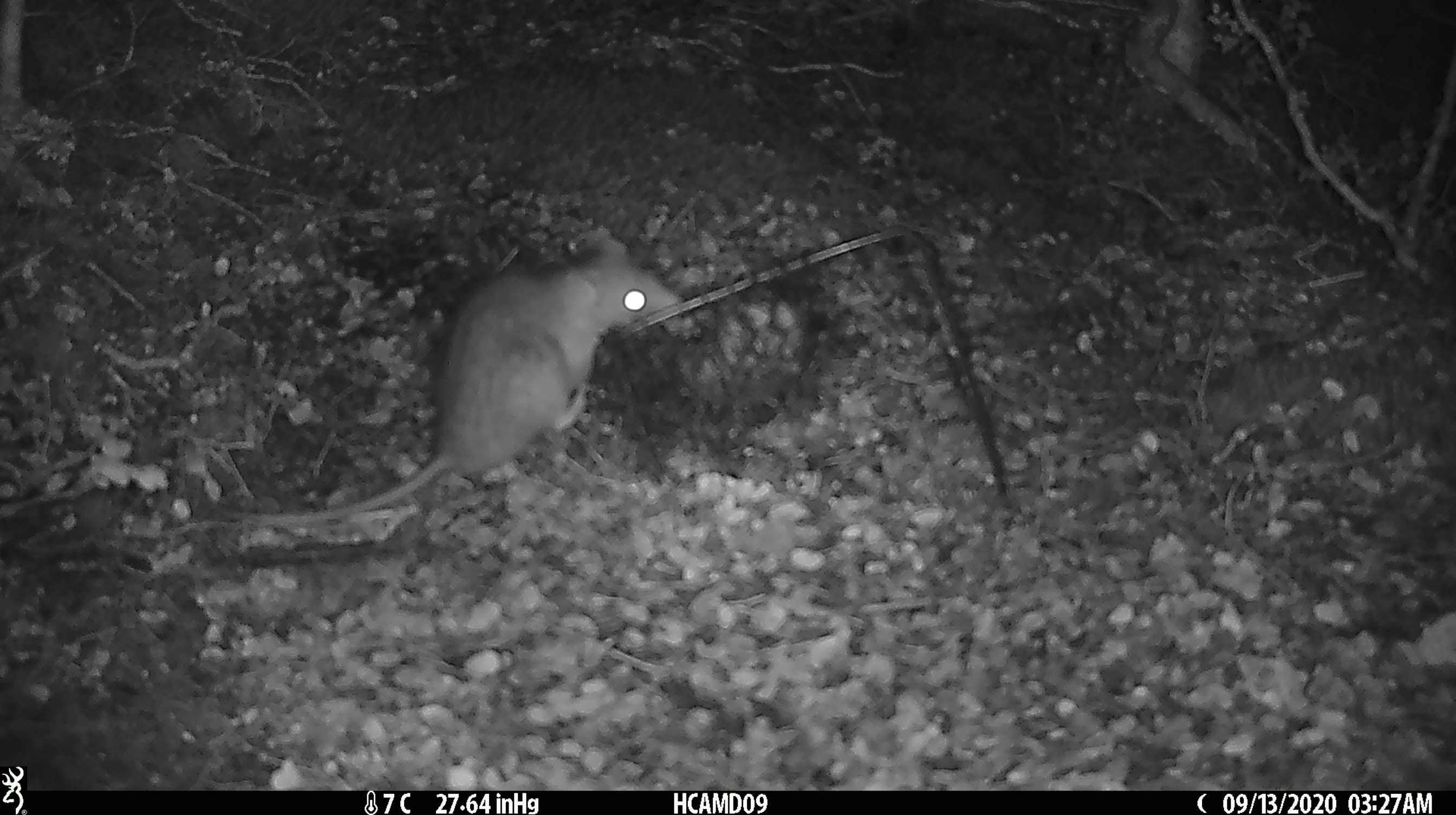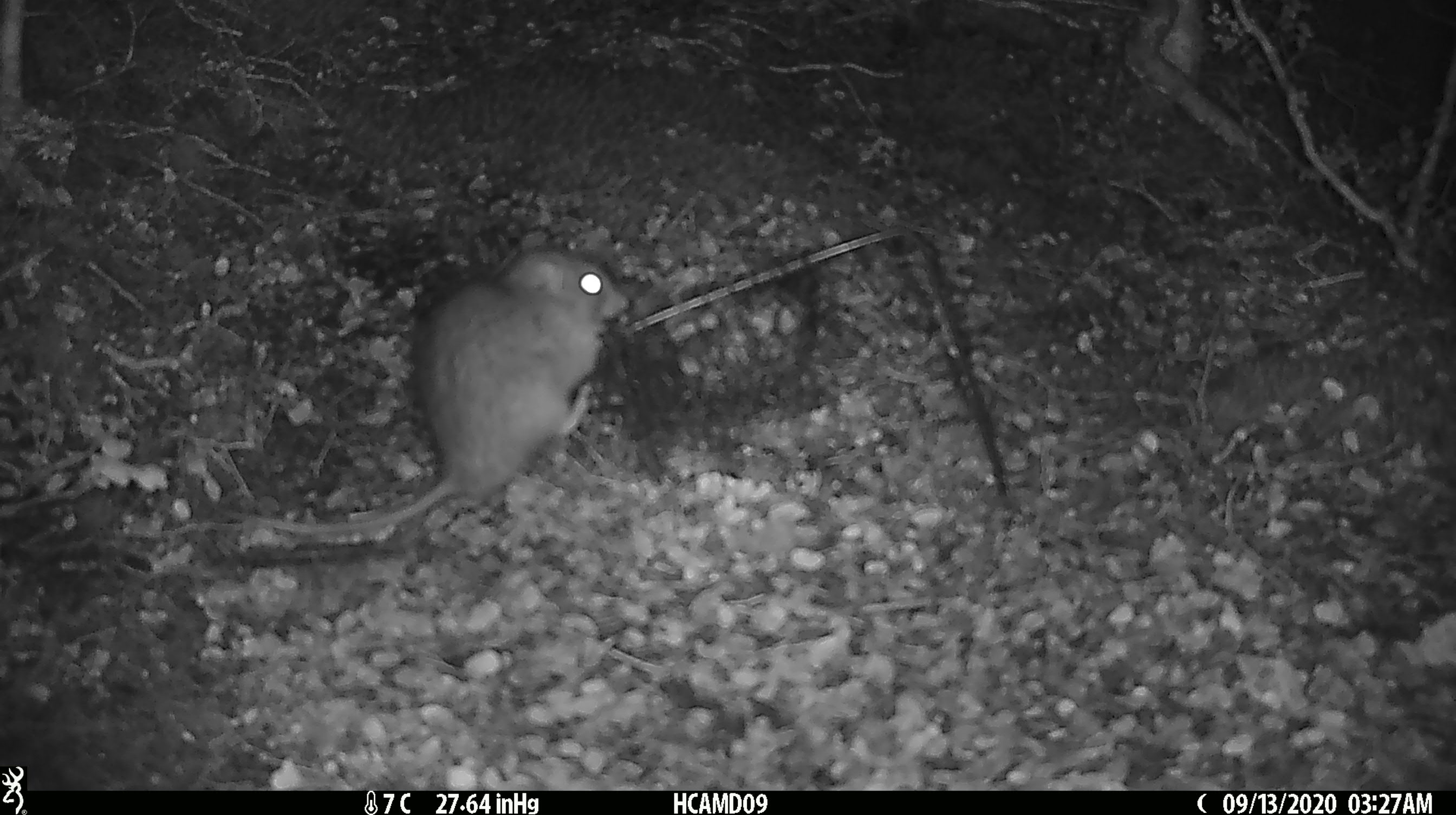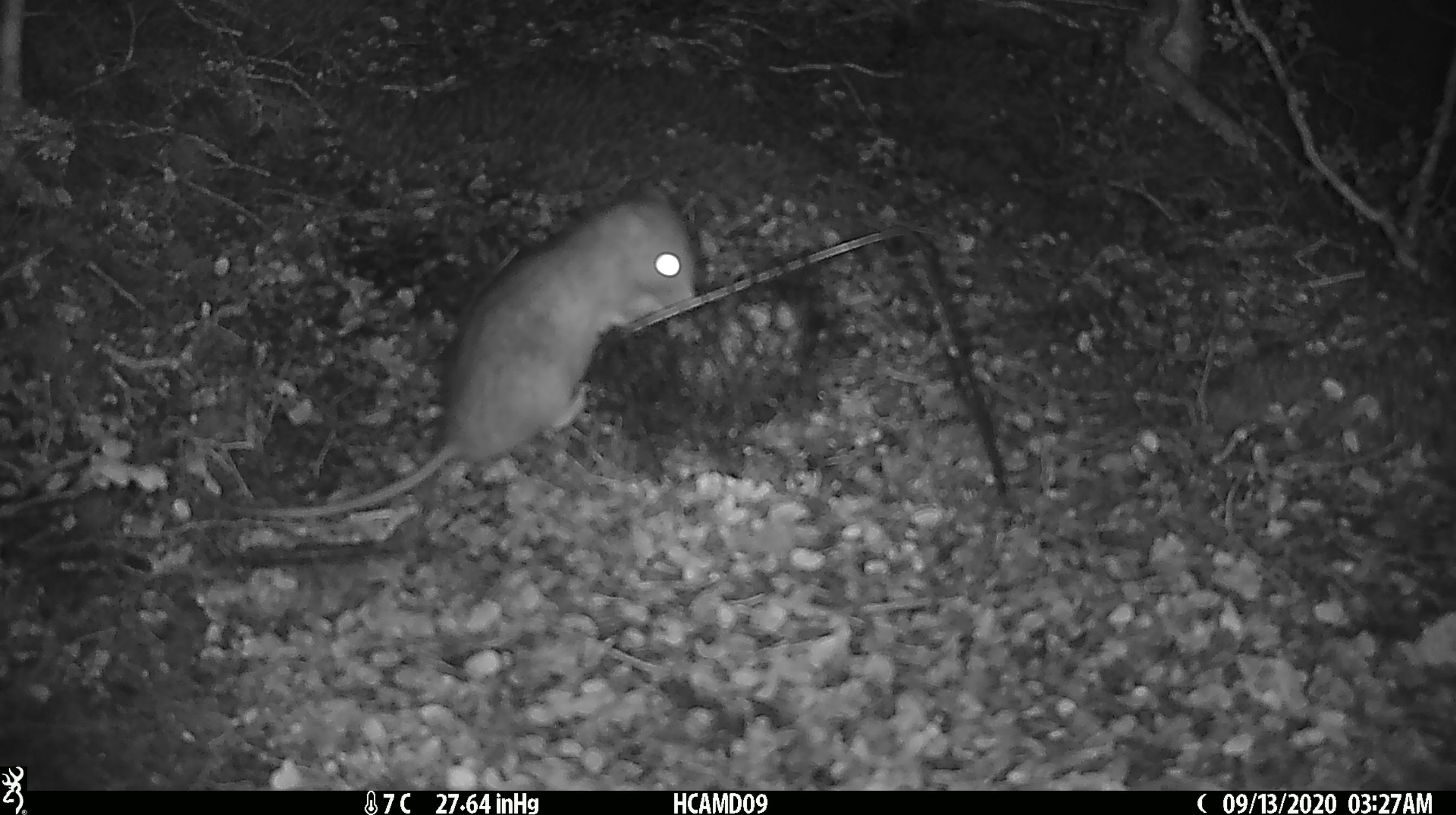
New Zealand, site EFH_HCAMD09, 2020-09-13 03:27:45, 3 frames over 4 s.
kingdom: Animalia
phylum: Chordata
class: Mammalia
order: Rodentia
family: Muridae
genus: Rattus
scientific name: Rattus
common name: rat